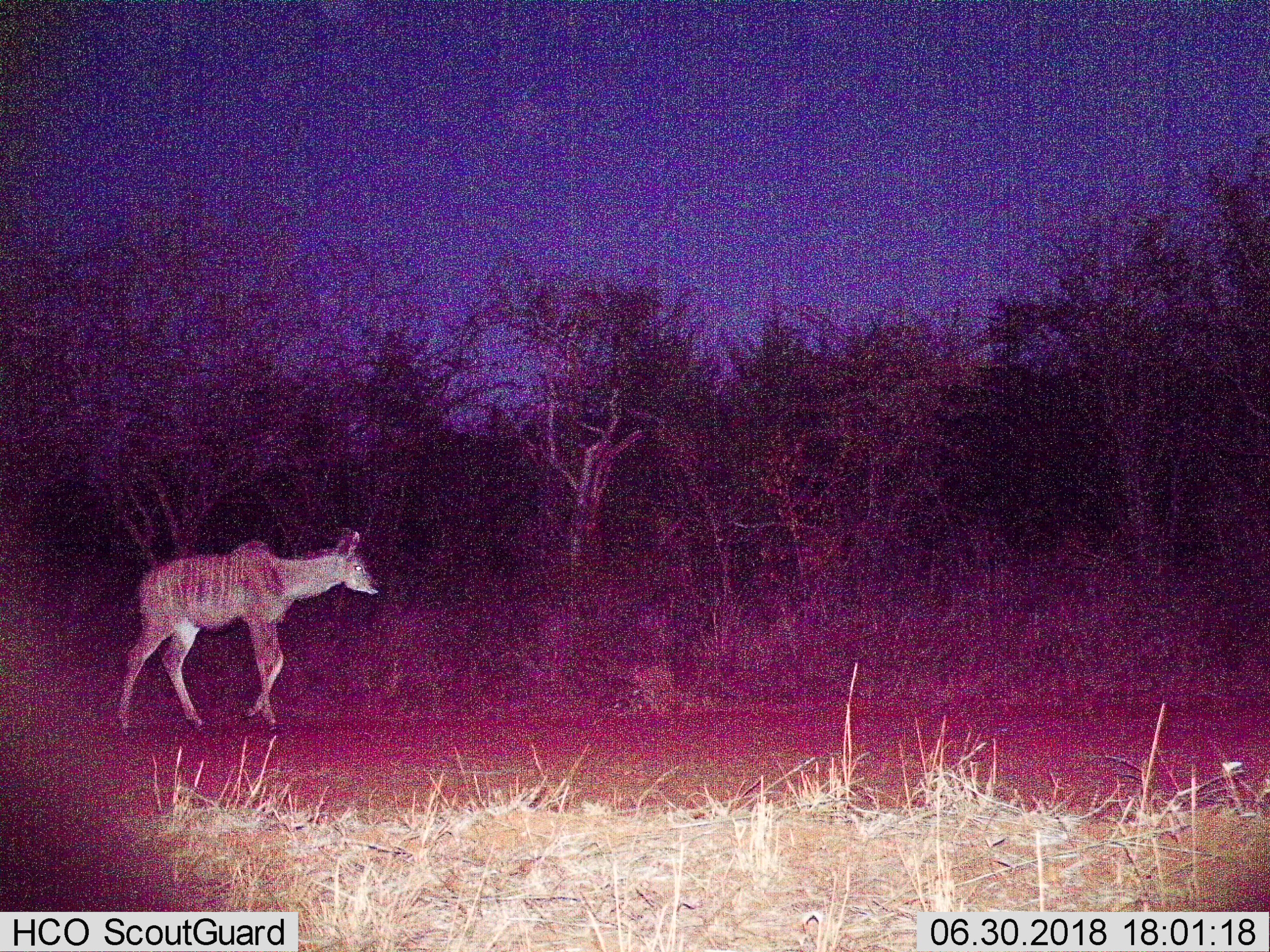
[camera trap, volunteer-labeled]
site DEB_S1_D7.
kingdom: Animalia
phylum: Chordata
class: Mammalia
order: Artiodactyla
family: Bovidae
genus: Tragelaphus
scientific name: Tragelaphus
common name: kudu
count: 1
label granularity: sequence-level